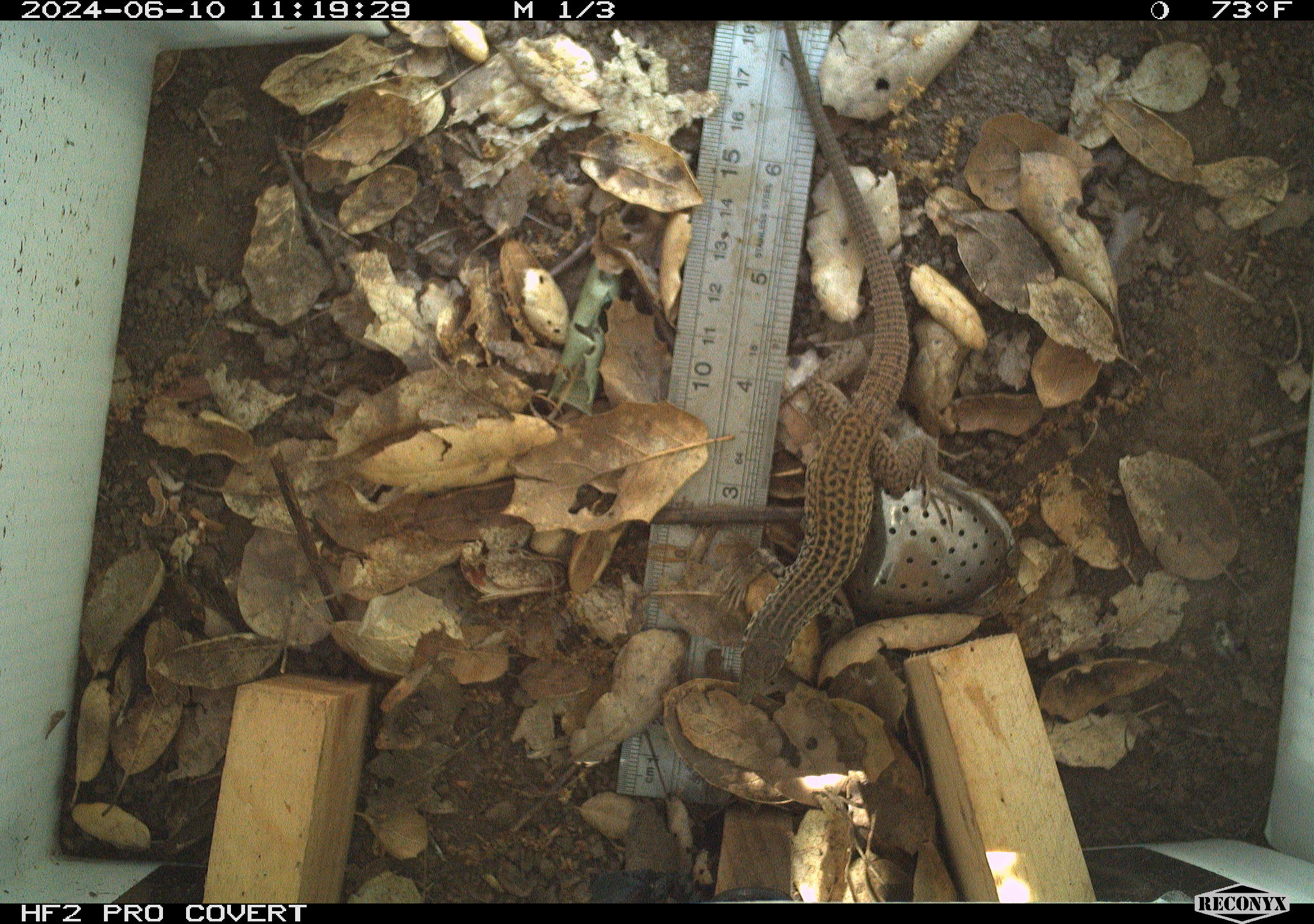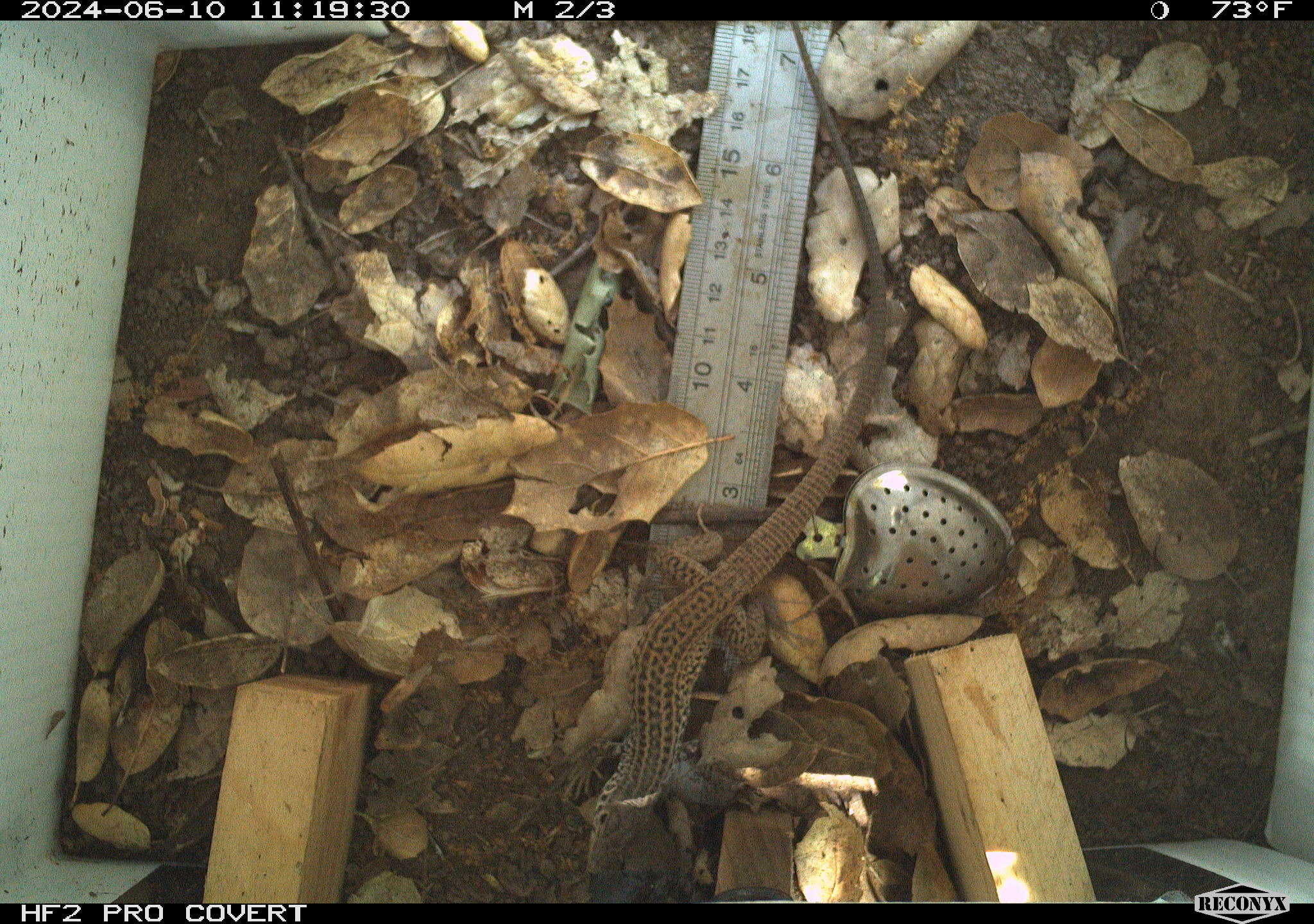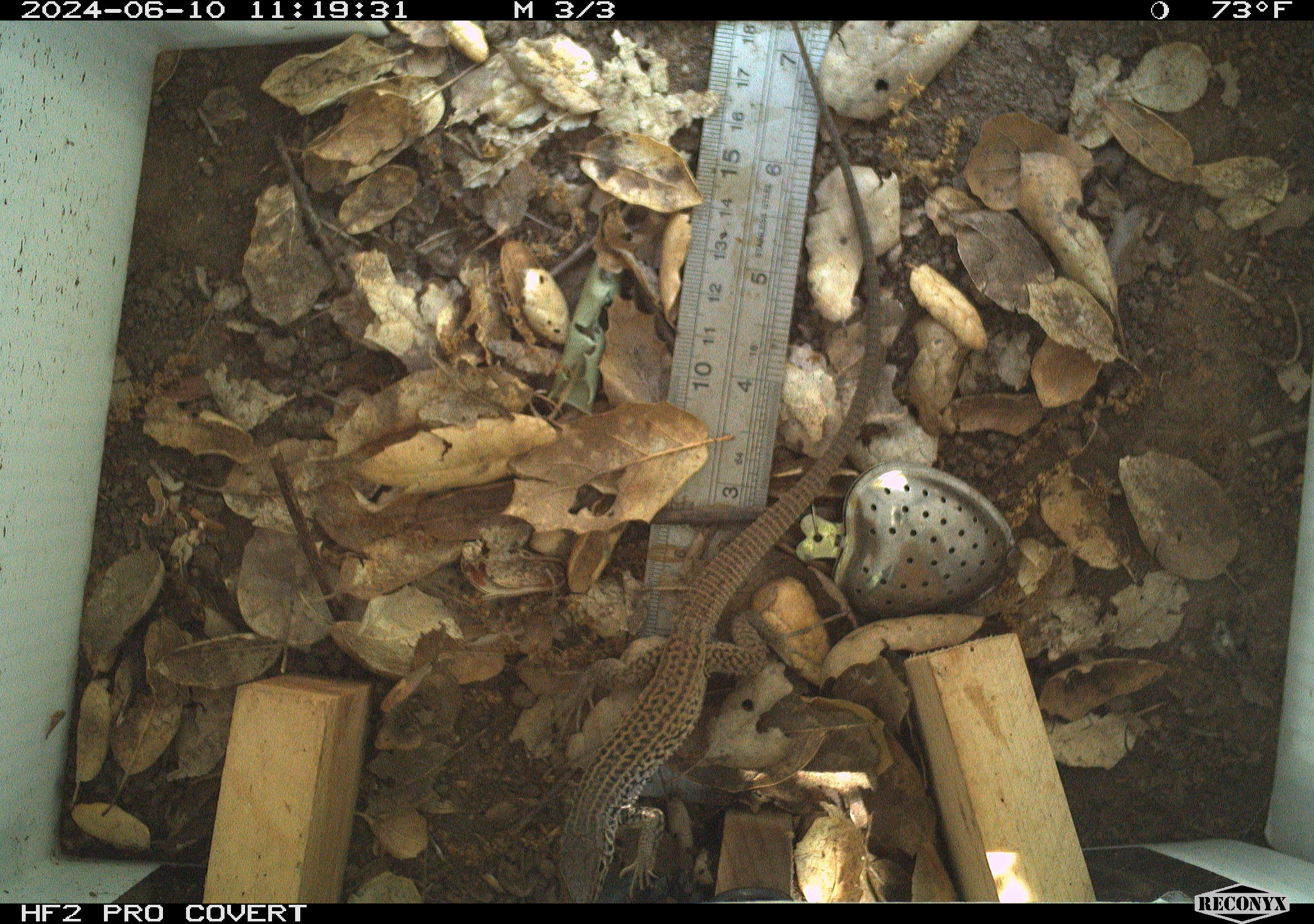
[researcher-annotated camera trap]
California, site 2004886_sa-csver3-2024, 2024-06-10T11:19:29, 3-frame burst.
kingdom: Animalia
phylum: Chordata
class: Reptilia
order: Squamata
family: Teiidae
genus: Aspidoscelis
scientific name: Aspidoscelis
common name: whiptail lizards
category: aspidoscelis species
Aspidoscelis species (whiptail lizards) (Aspidoscelis).